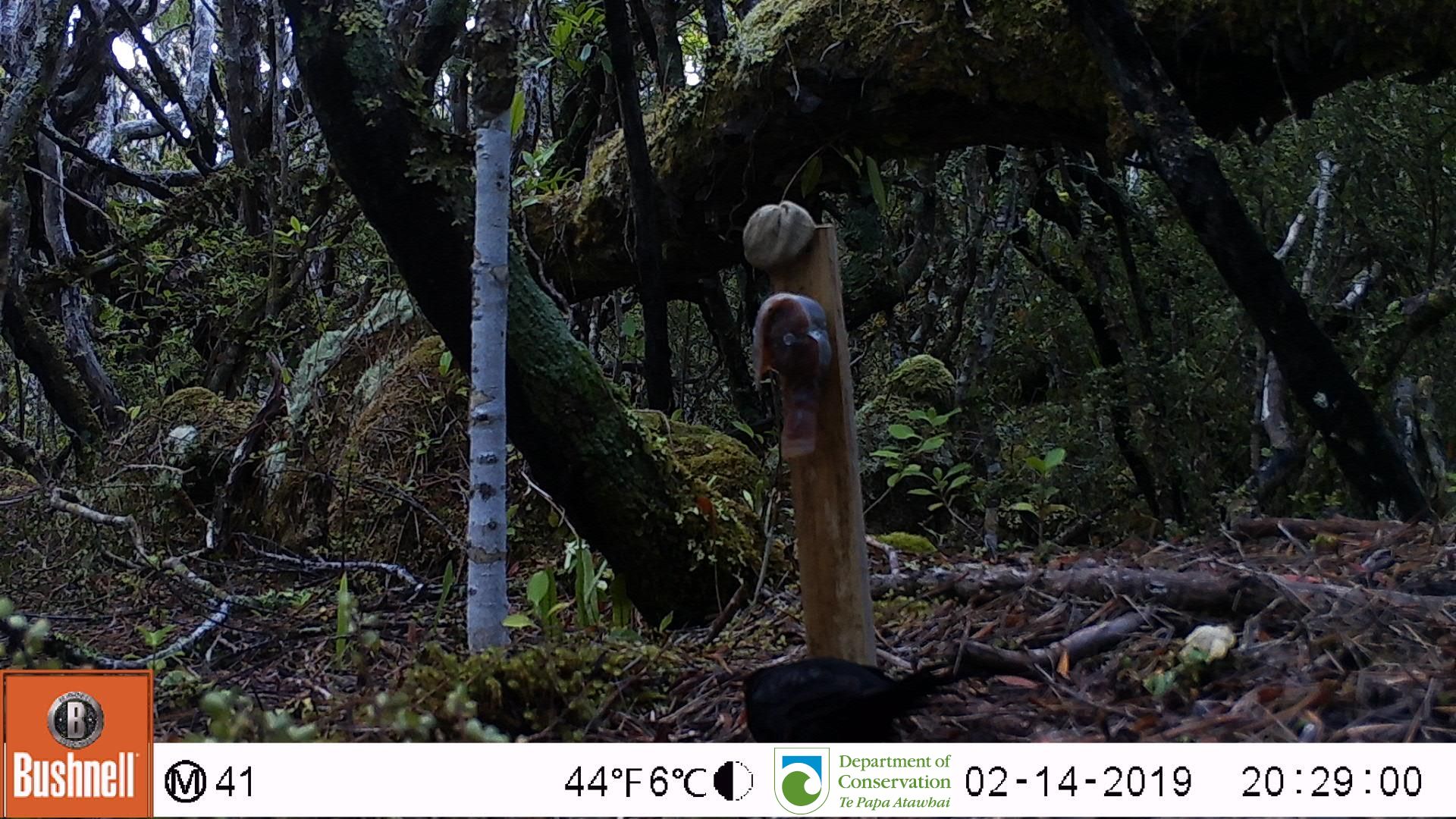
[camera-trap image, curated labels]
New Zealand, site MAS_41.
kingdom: Animalia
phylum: Chordata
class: Aves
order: Passeriformes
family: Turdidae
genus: Turdus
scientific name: Turdus merula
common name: eurasian blackbird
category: blackbird